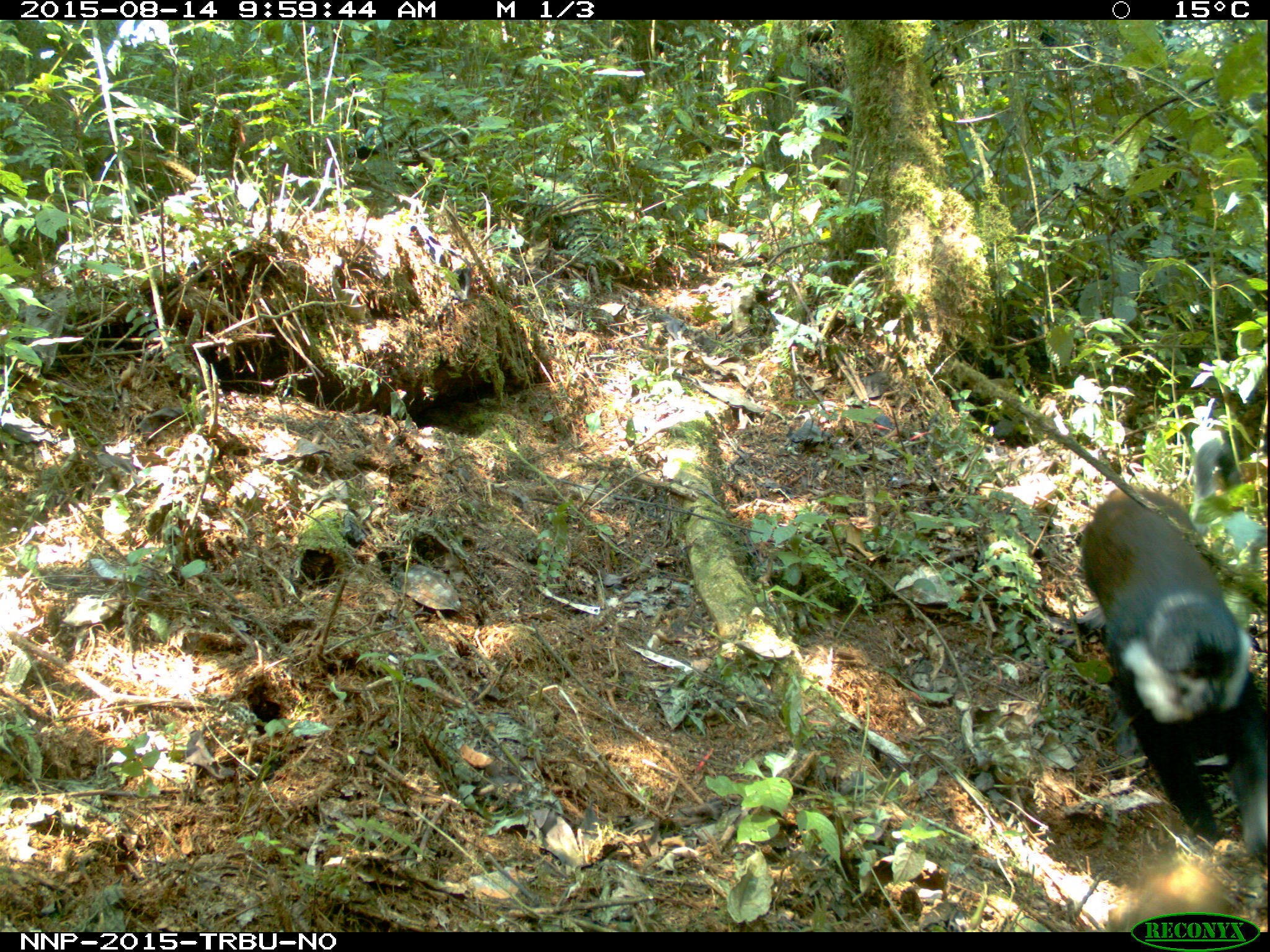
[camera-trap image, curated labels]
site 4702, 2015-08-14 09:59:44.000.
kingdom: Animalia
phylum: Chordata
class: Mammalia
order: Primates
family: Cercopithecidae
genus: Allochrocebus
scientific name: Allochrocebus lhoesti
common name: l'hoest's monkey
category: cercopithecus lhoesti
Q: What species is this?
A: Cercopithecus lhoesti (l'hoest's monkey) (Allochrocebus lhoesti).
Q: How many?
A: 1.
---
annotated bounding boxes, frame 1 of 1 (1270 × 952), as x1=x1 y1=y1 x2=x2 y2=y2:
cercopithecus lhoesti: x1=1080 y1=488 x2=1270 y2=862